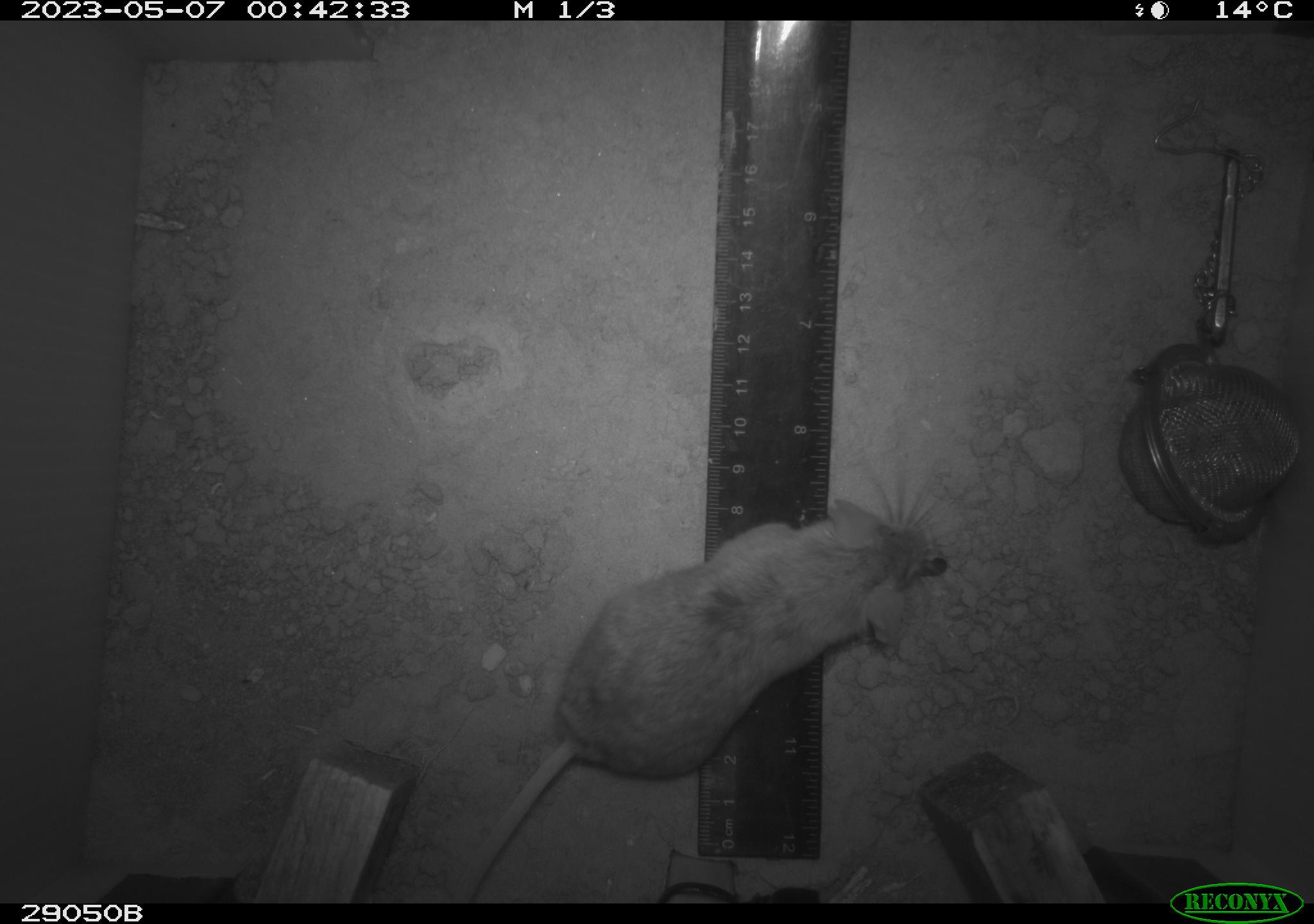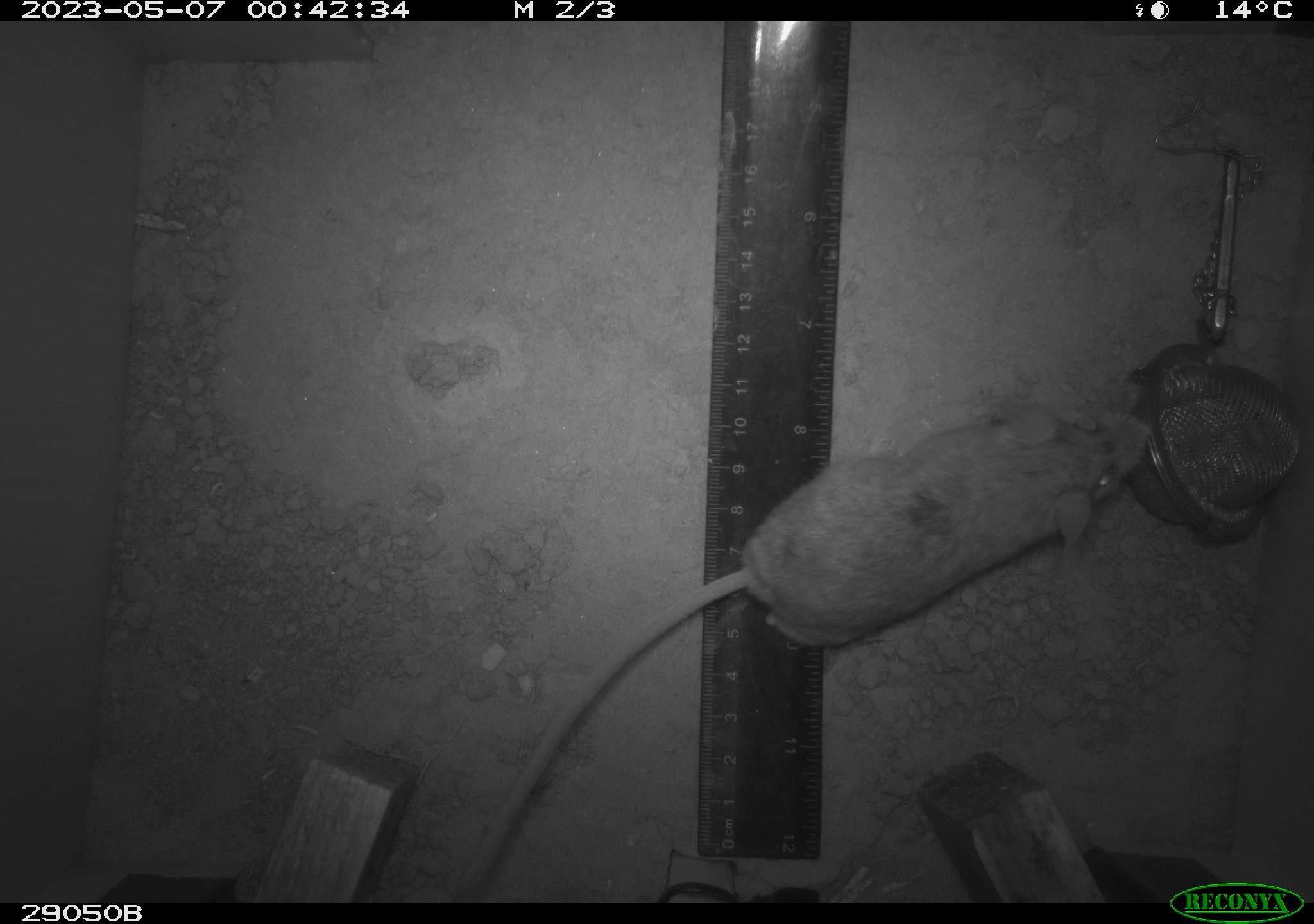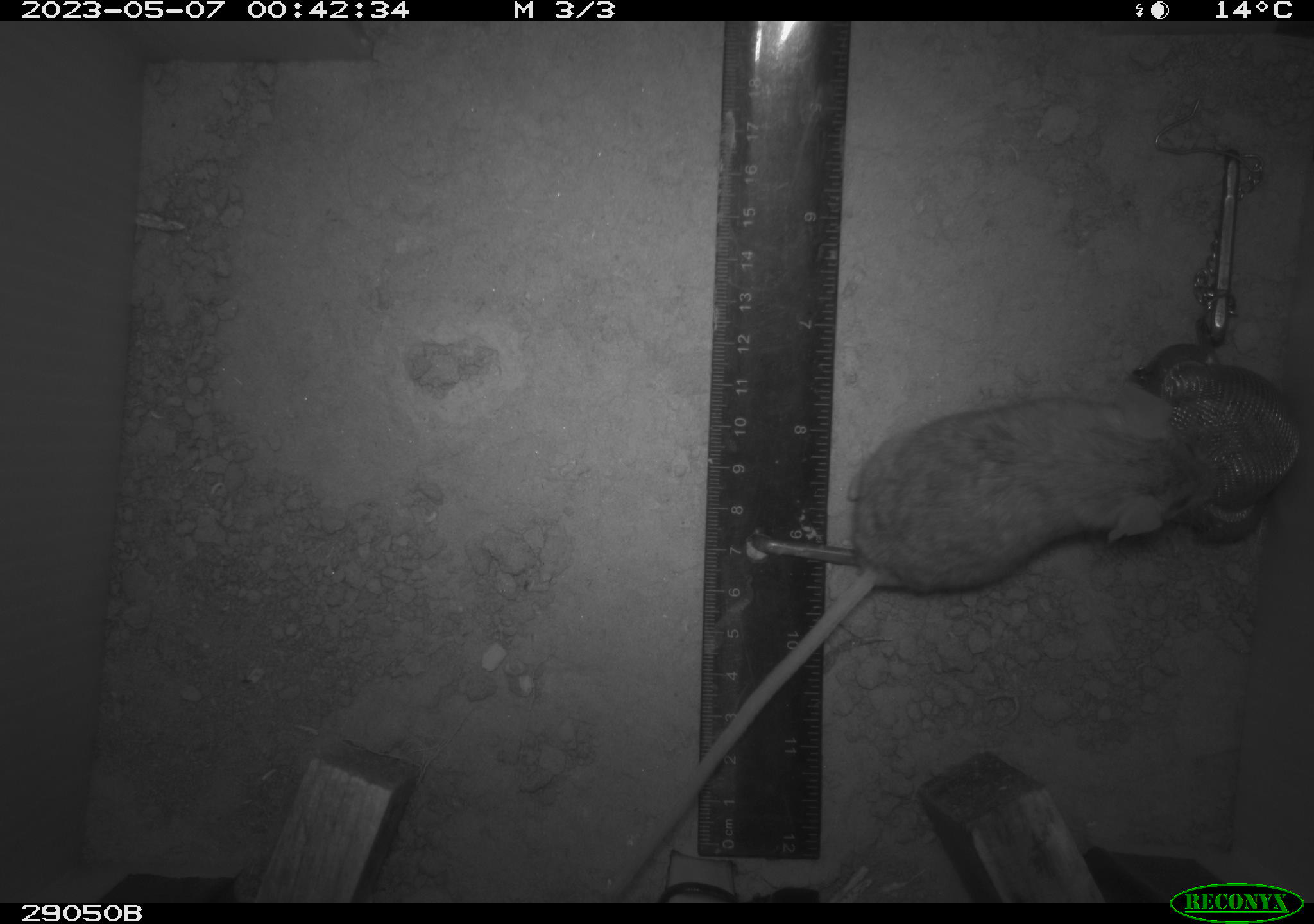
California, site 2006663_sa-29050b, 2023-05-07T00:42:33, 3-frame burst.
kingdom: Animalia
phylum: Chordata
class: Mammalia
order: Rodentia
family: Cricetidae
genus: Peromyscus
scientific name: Peromyscus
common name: deer mice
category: peromyscus species